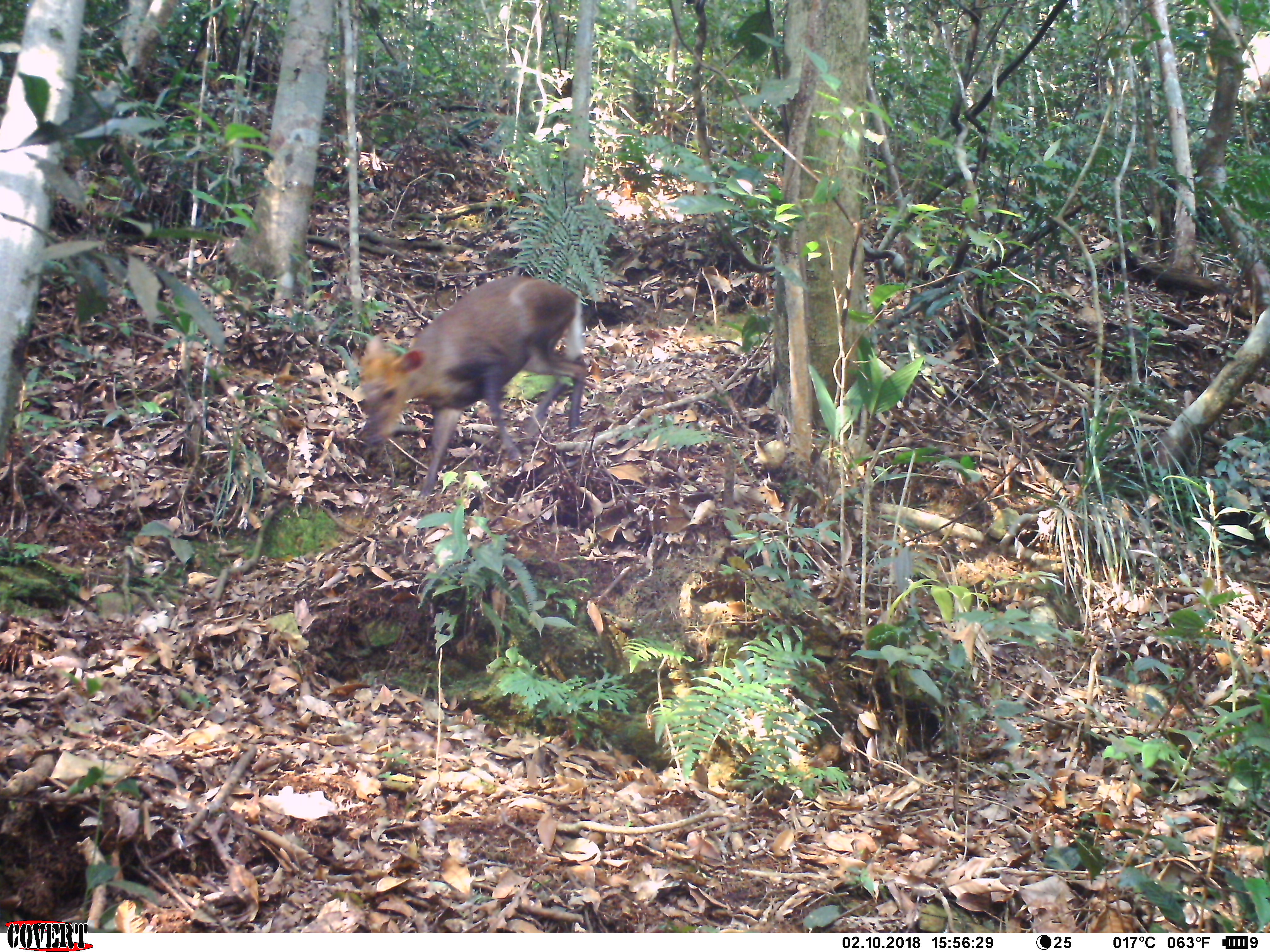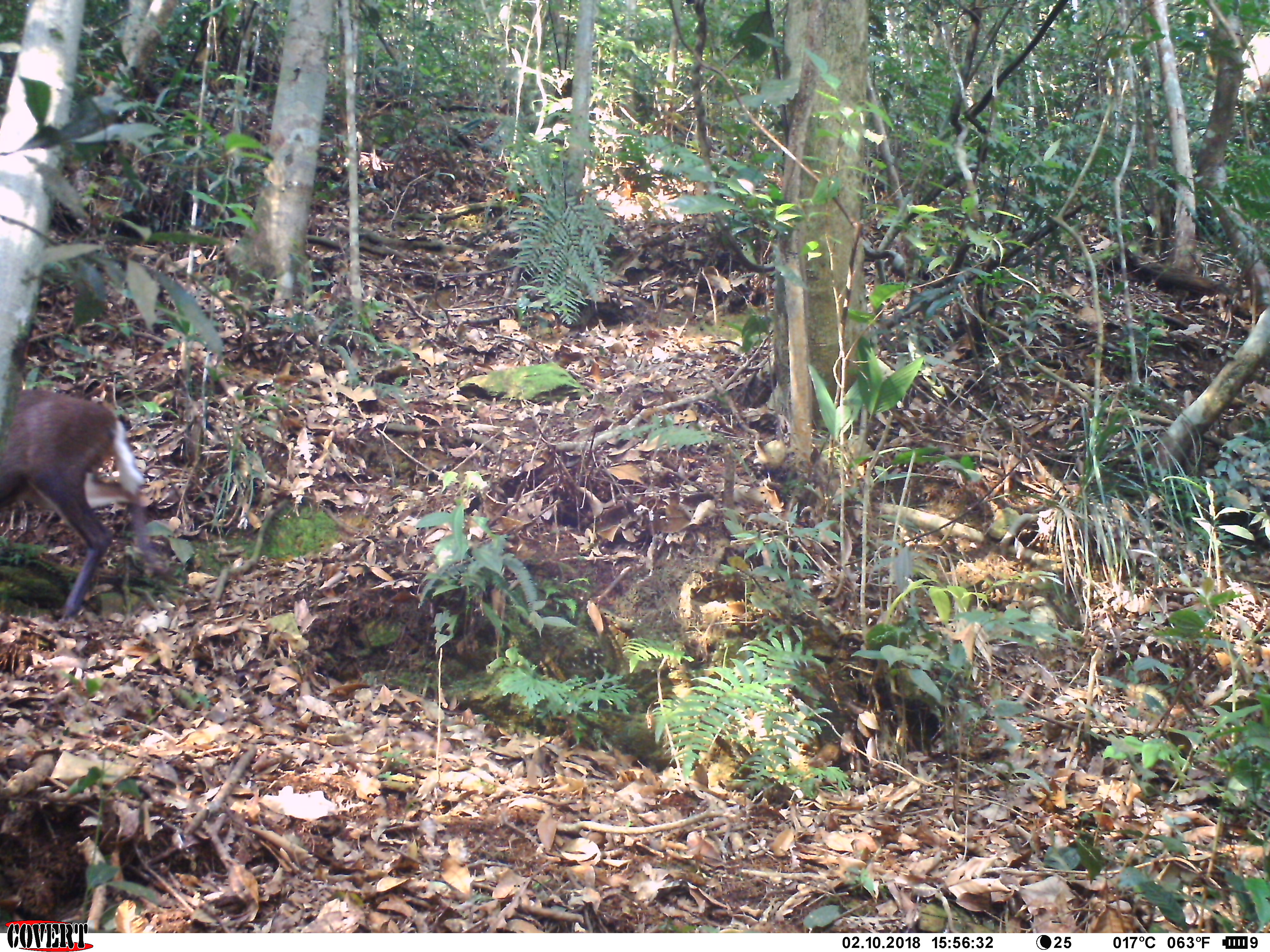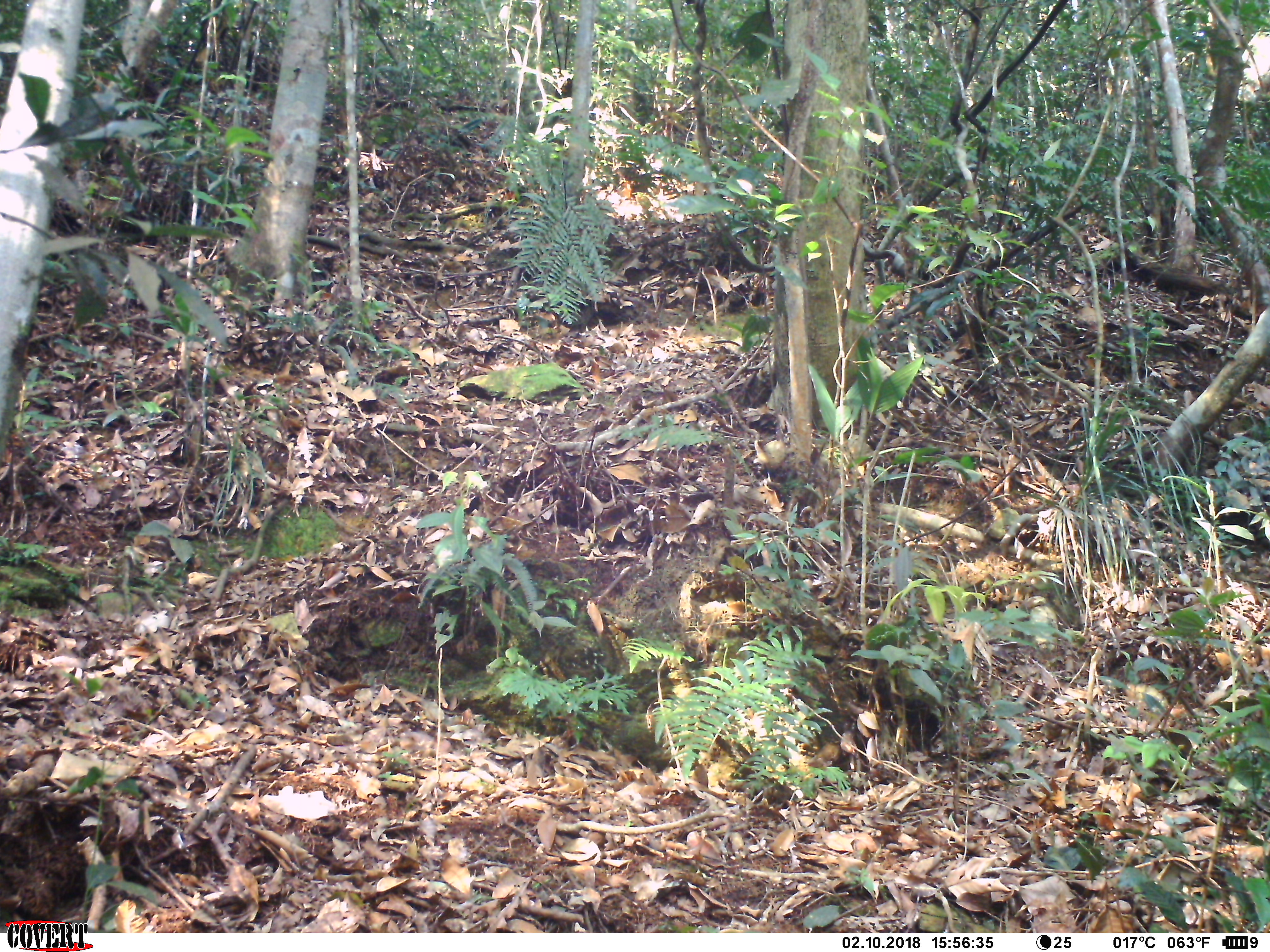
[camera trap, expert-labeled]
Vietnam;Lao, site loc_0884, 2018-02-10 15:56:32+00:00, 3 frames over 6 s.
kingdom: Animalia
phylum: Chordata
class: Mammalia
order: Artiodactyla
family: Cervidae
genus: Muntiacus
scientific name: Muntiacus rooseveltorum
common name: roosevelt's muntjac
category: roosevelts muntjac group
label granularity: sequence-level